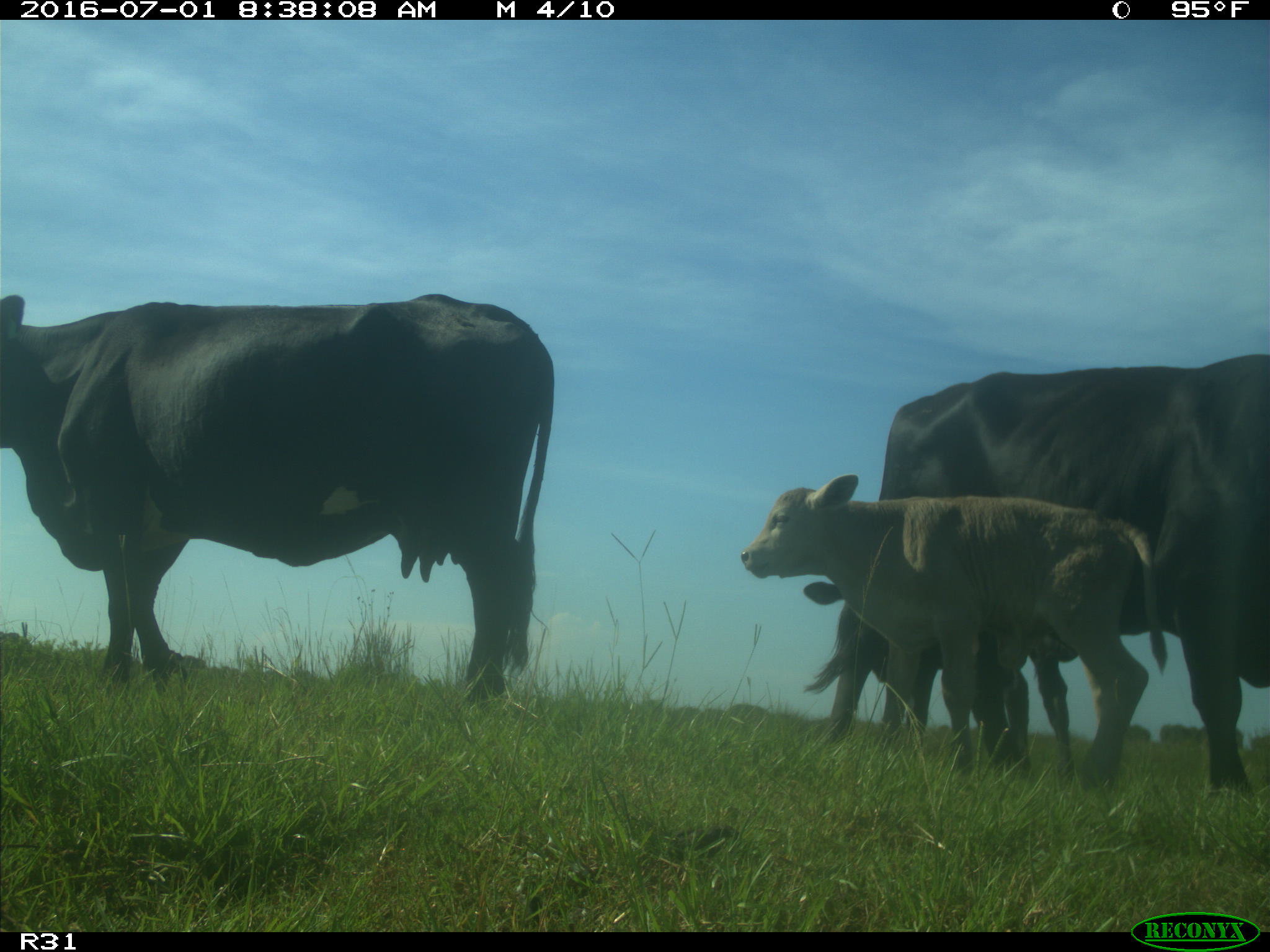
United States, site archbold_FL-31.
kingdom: Animalia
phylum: Chordata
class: Mammalia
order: Artiodactyla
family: Bovidae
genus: Bos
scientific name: Bos taurus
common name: domestic cow